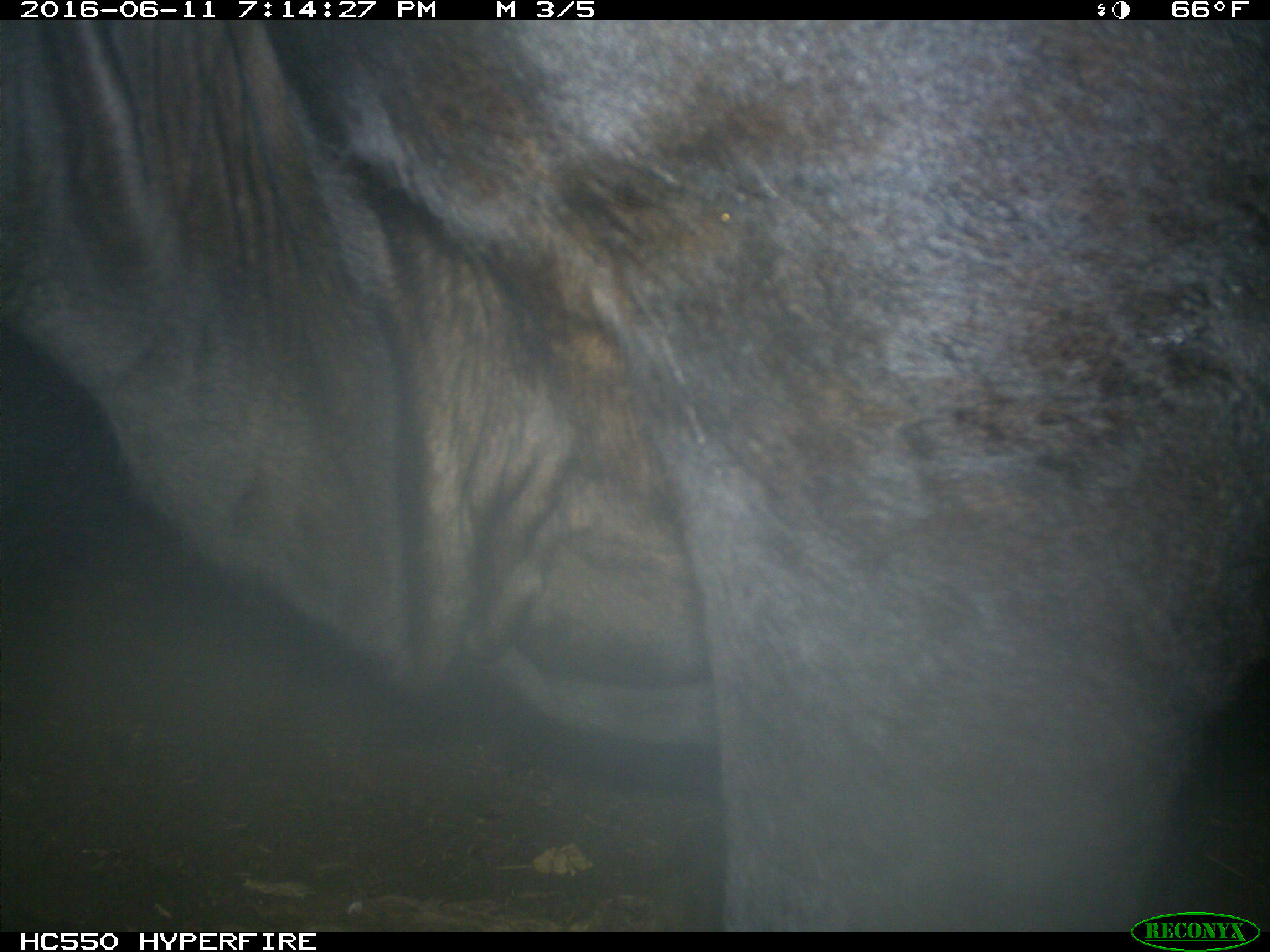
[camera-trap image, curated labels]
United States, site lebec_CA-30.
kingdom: Animalia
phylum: Chordata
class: Mammalia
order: Artiodactyla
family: Bovidae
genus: Bos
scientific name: Bos taurus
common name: domestic cow